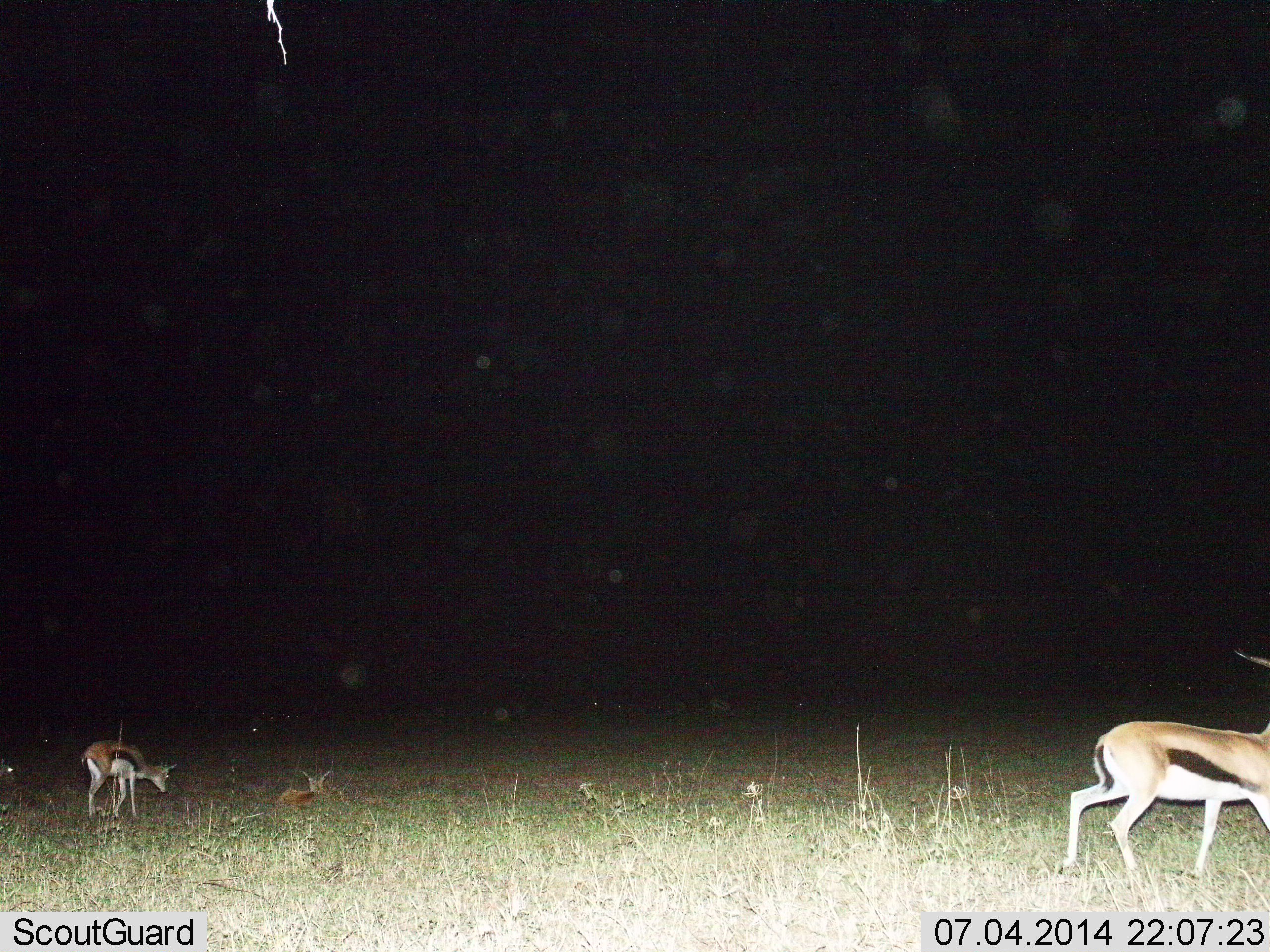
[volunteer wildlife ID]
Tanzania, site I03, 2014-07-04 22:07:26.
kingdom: Animalia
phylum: Chordata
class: Mammalia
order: Artiodactyla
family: Bovidae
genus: Eudorcas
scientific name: Eudorcas thomsonii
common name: thomson's gazelle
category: gazellethomsons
Gazellethomsons (thomson's gazelle) (Eudorcas thomsonii), count 3. Behavior (volunteer vote fractions): standing 70%, resting 60%, moving 80%, interacting 0%. Young present (vote fraction): 30%. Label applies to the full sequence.